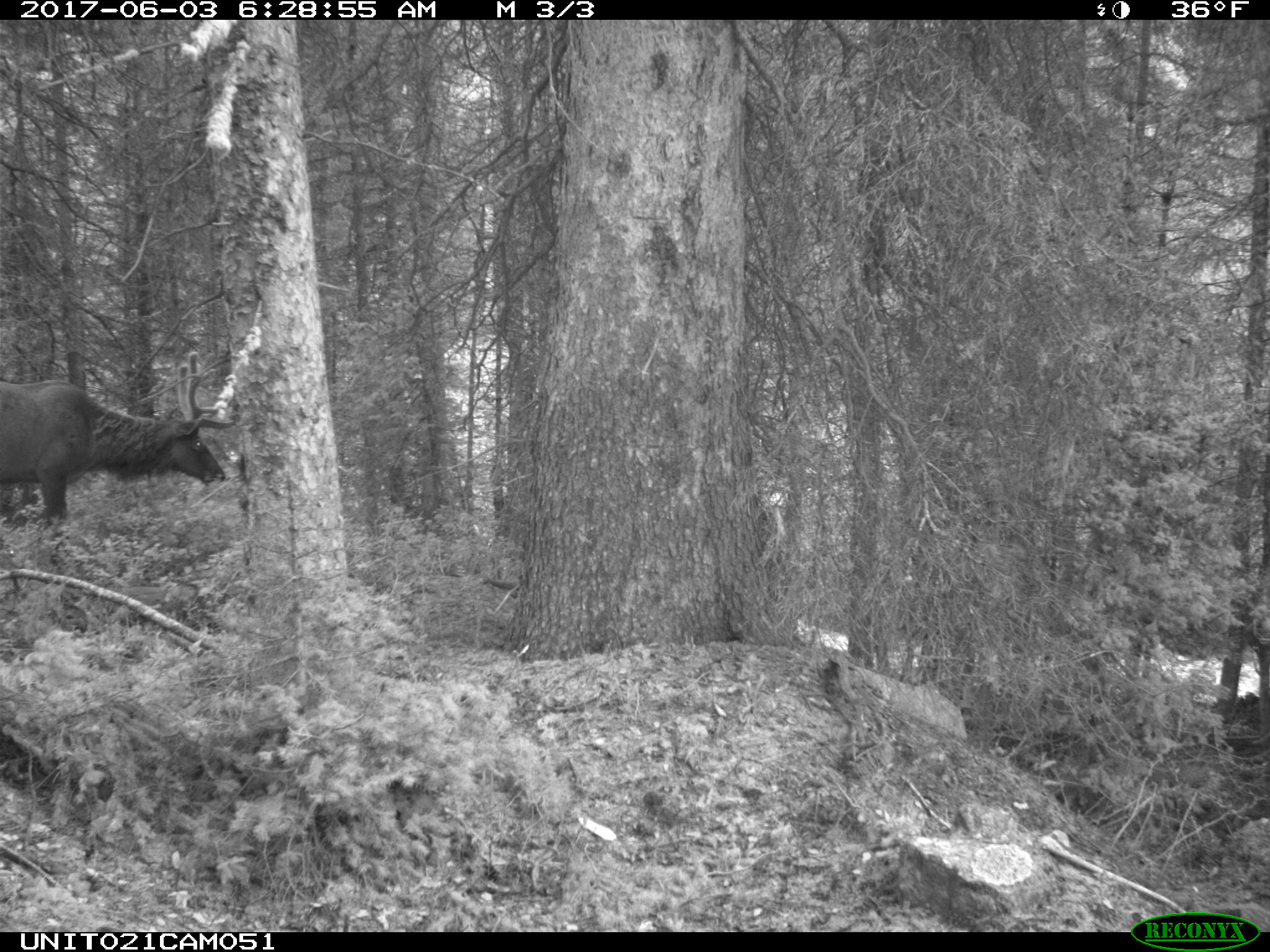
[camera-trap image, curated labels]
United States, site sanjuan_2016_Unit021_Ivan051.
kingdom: Animalia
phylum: Chordata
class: Mammalia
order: Artiodactyla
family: Cervidae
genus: Cervus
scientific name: Cervus elaphus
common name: red deer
Cervus elaphus (red deer).